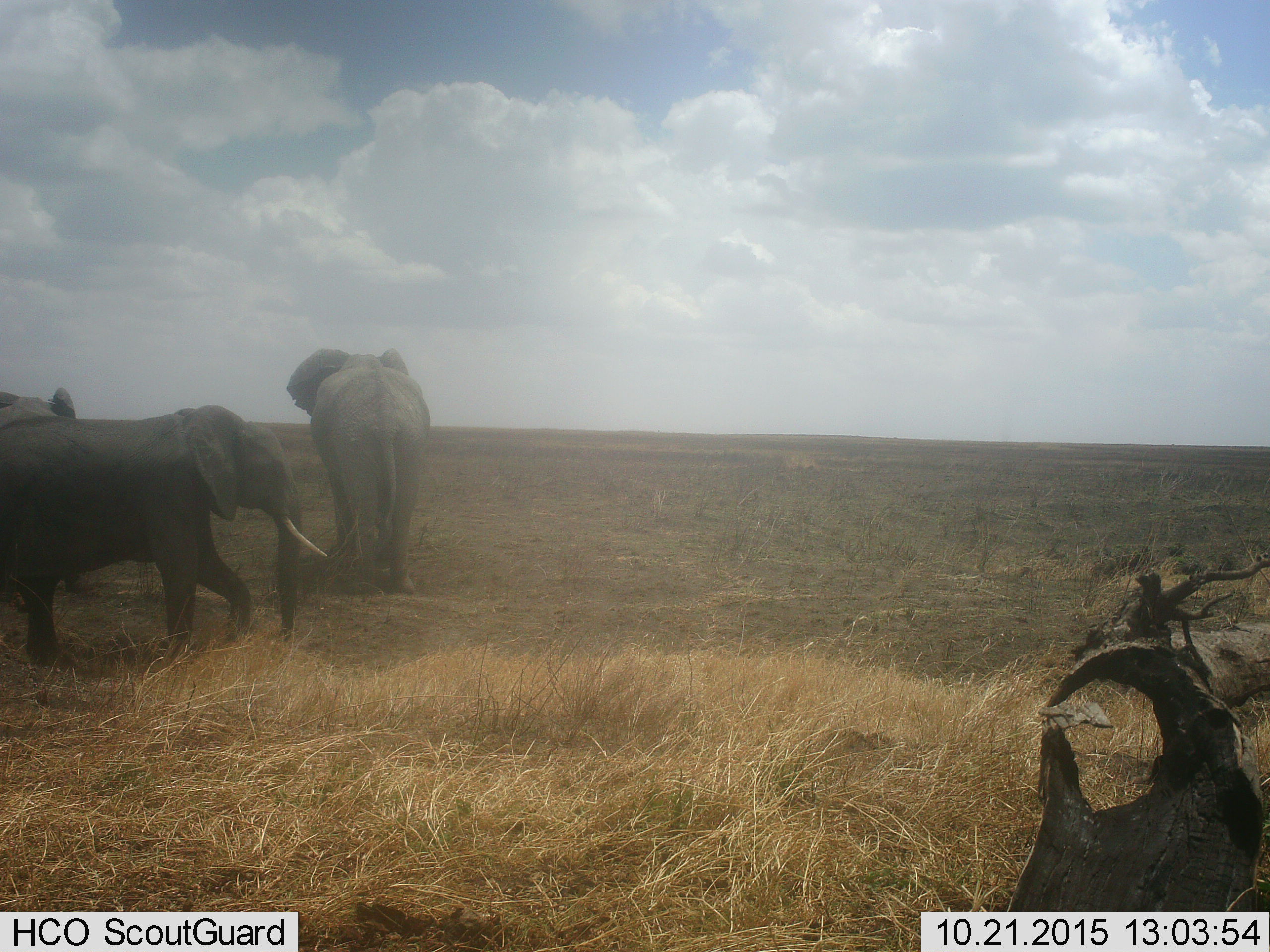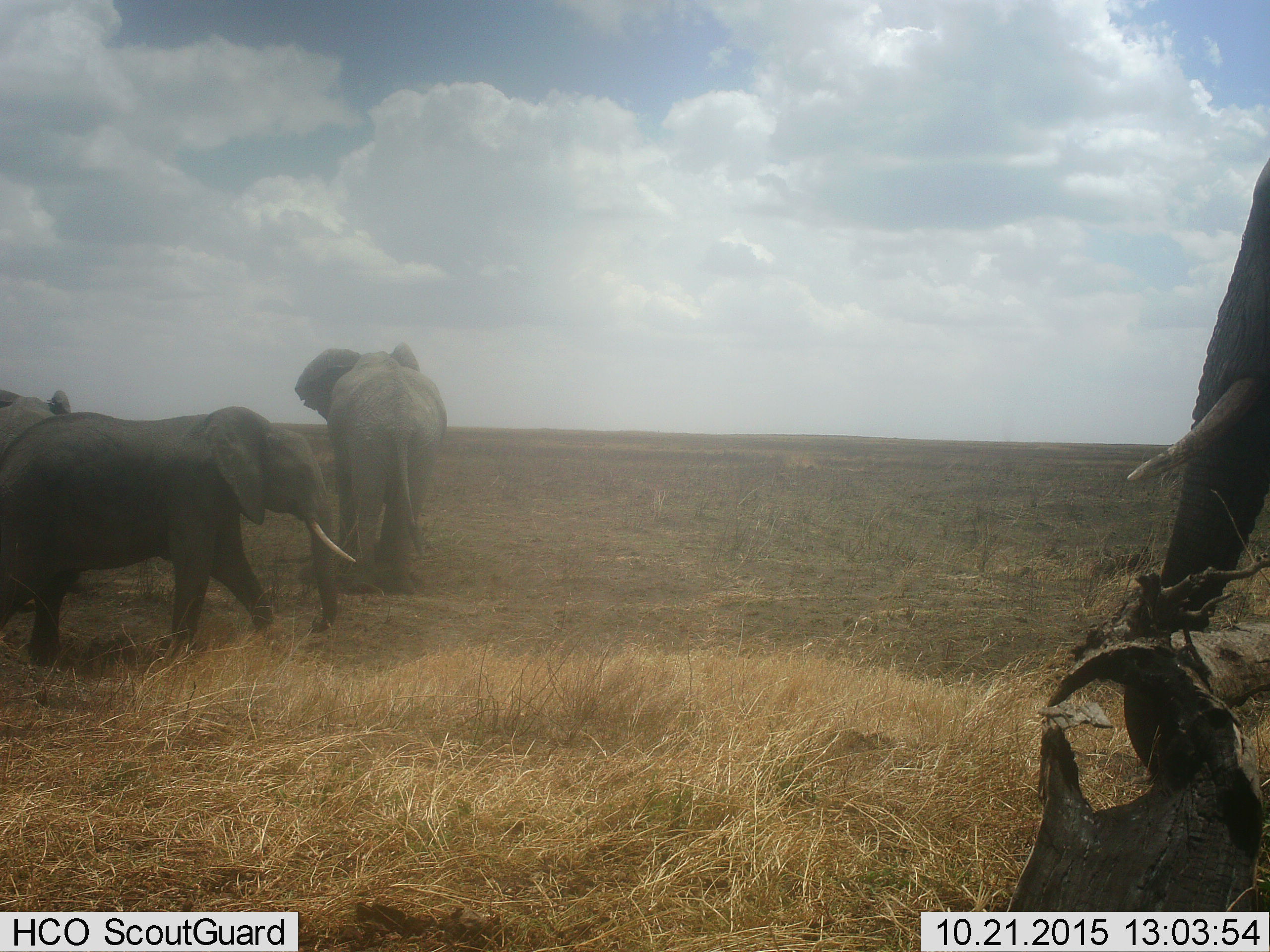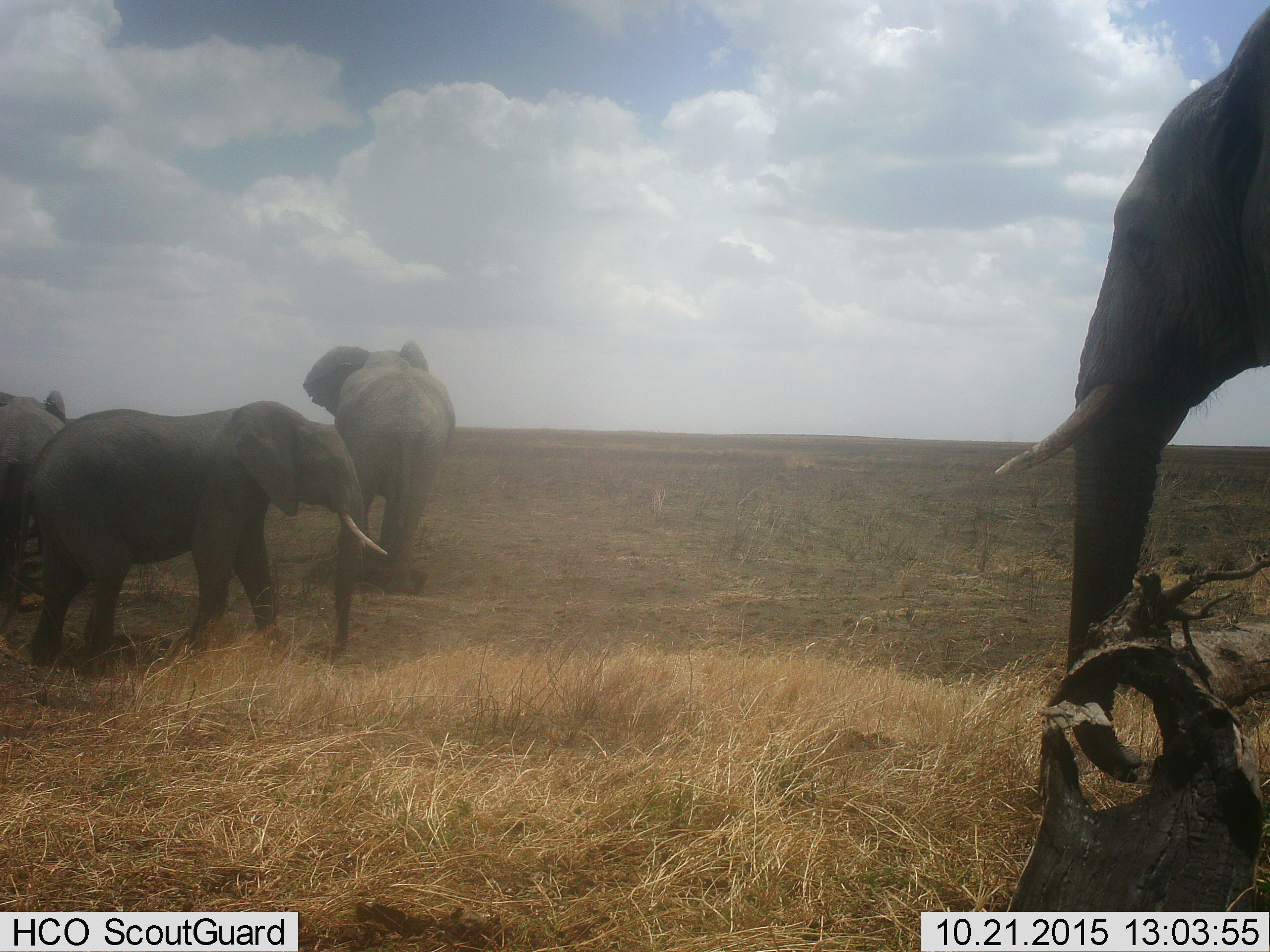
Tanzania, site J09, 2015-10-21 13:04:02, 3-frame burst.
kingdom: Animalia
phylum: Chordata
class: Mammalia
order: Proboscidea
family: Elephantidae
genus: Loxodonta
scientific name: Loxodonta africana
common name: african bush elephant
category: elephant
Elephant (african bush elephant) (Loxodonta africana), count 4. Behavior (volunteer vote fractions): standing 30%, resting 10%, moving 90%, interacting 0%. Young present (vote fraction): 30%. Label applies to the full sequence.